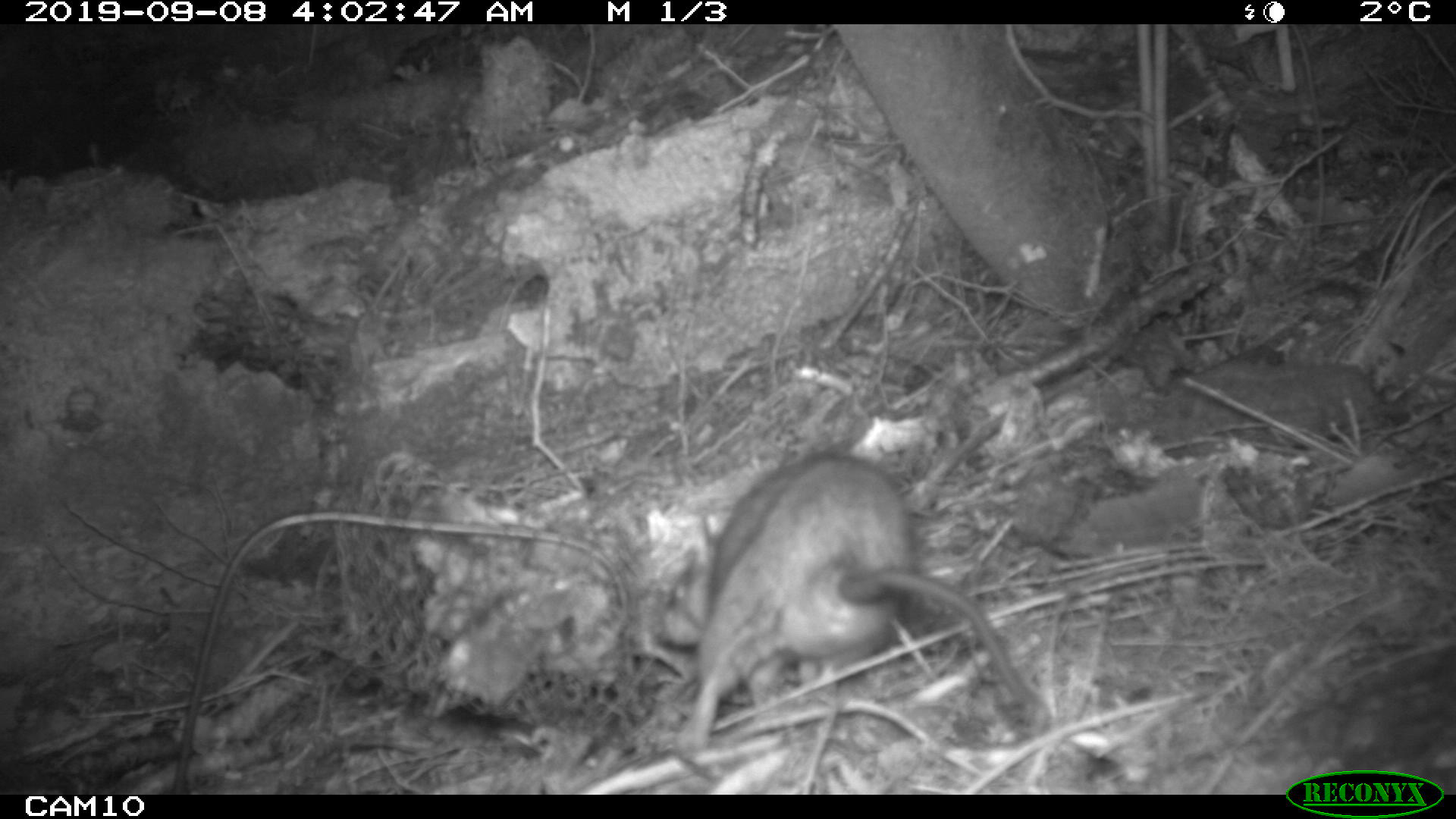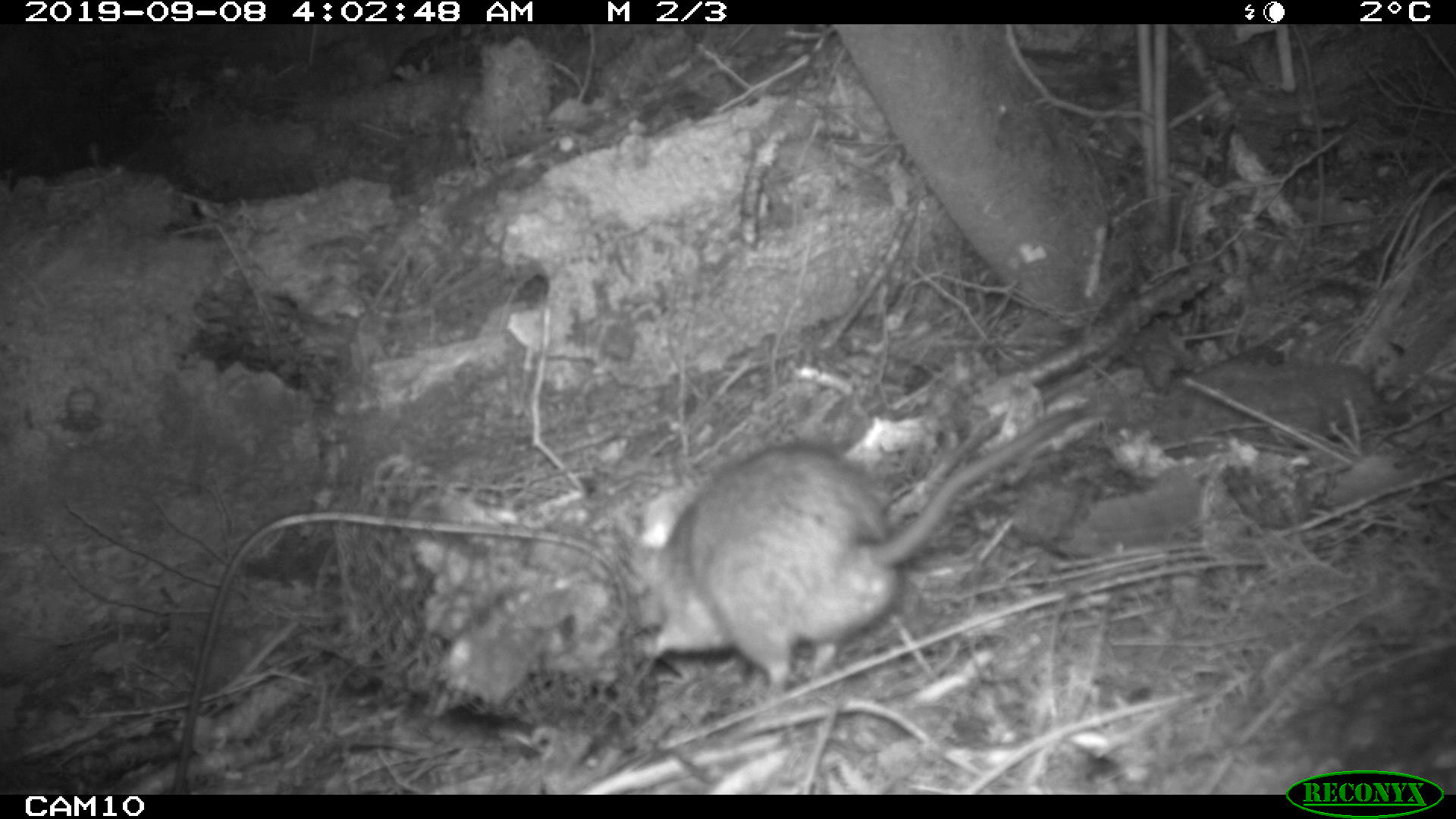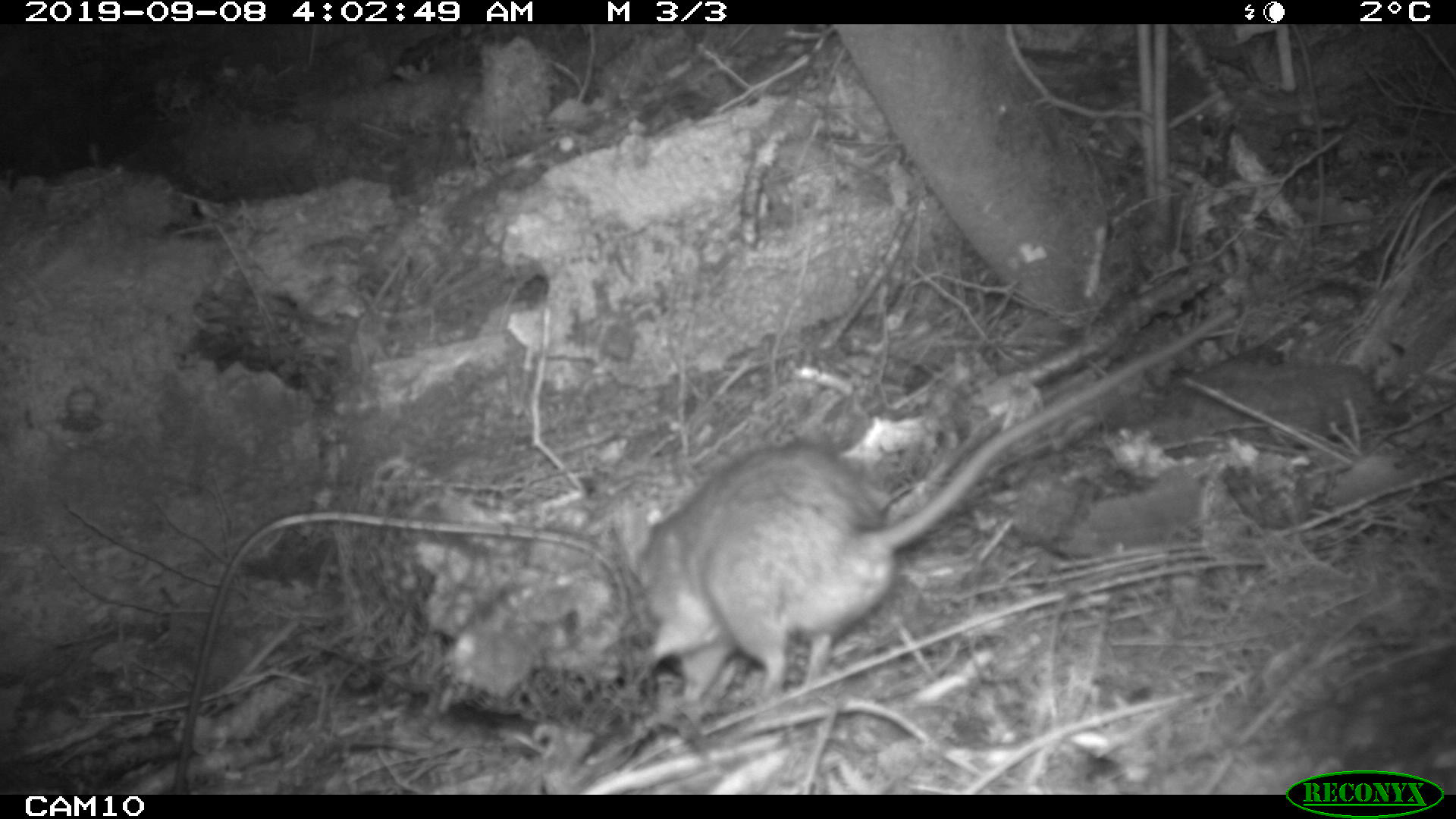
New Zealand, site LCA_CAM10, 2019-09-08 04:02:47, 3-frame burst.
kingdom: Animalia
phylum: Chordata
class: Mammalia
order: Rodentia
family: Muridae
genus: Rattus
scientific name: Rattus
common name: rat